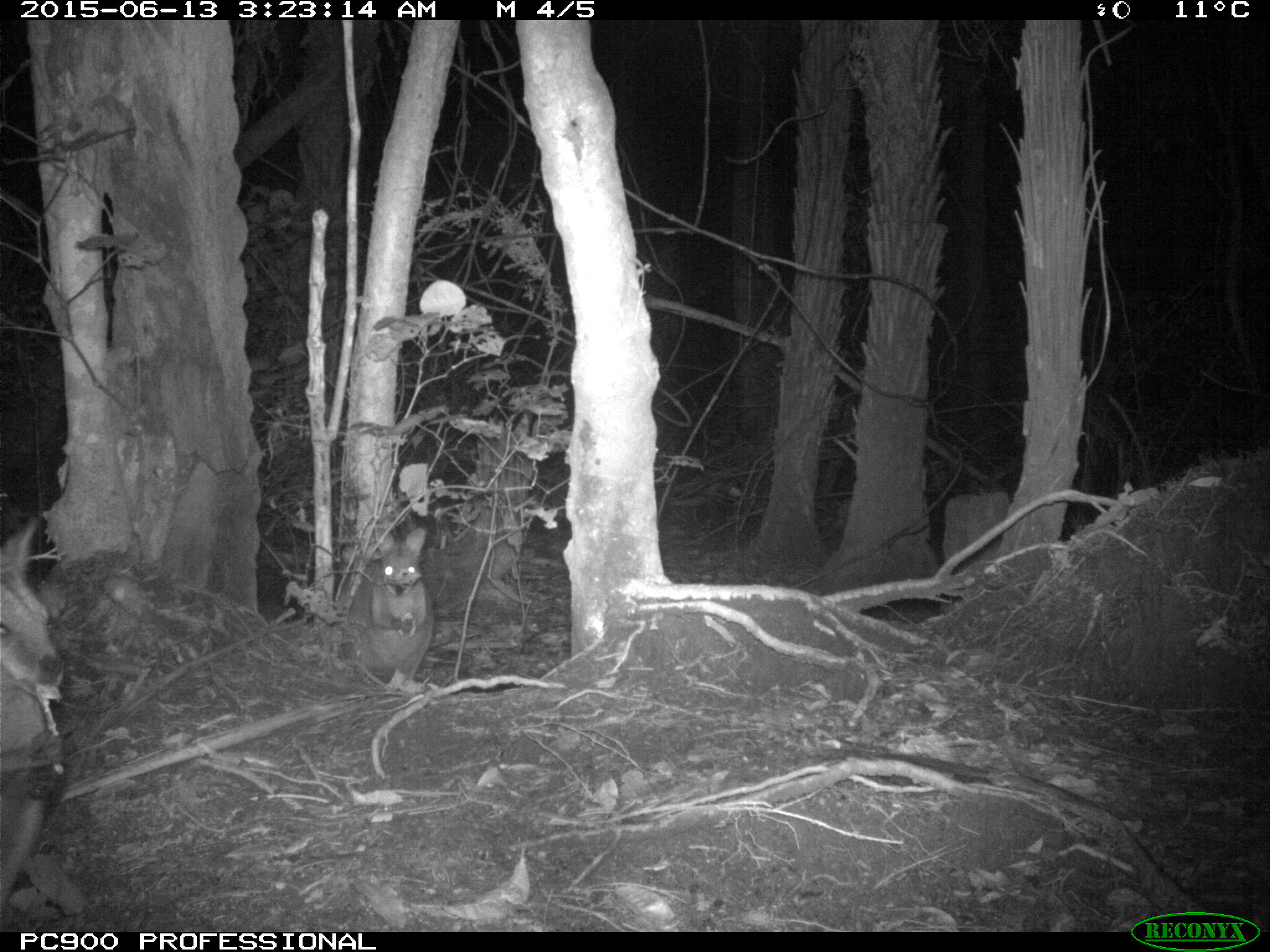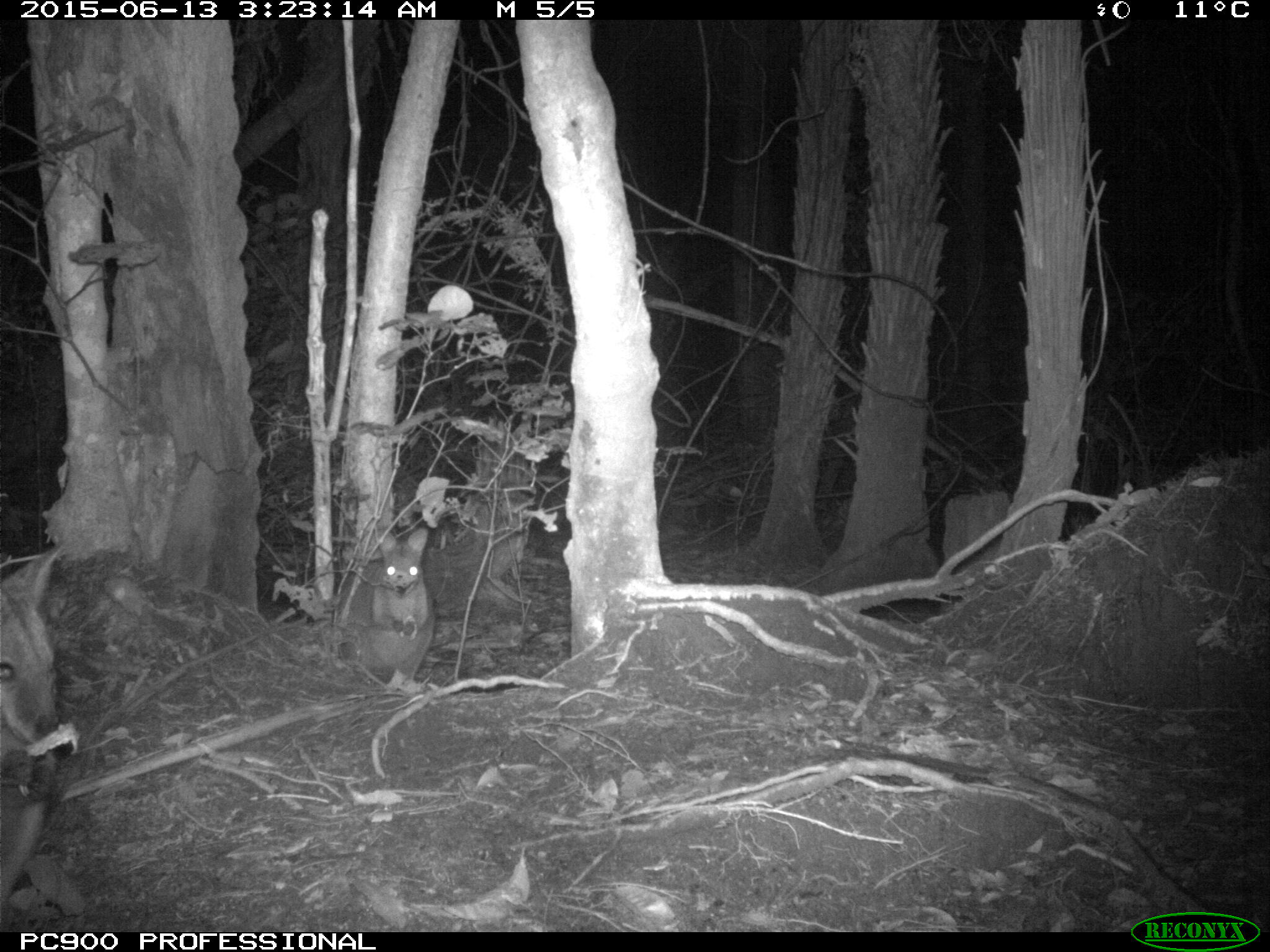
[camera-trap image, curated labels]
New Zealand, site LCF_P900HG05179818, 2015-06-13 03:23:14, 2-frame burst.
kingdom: Animalia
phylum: Chordata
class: Mammalia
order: Diprotodontia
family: Macropodidae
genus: Notamacropus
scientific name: Notamacropus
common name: wallaby